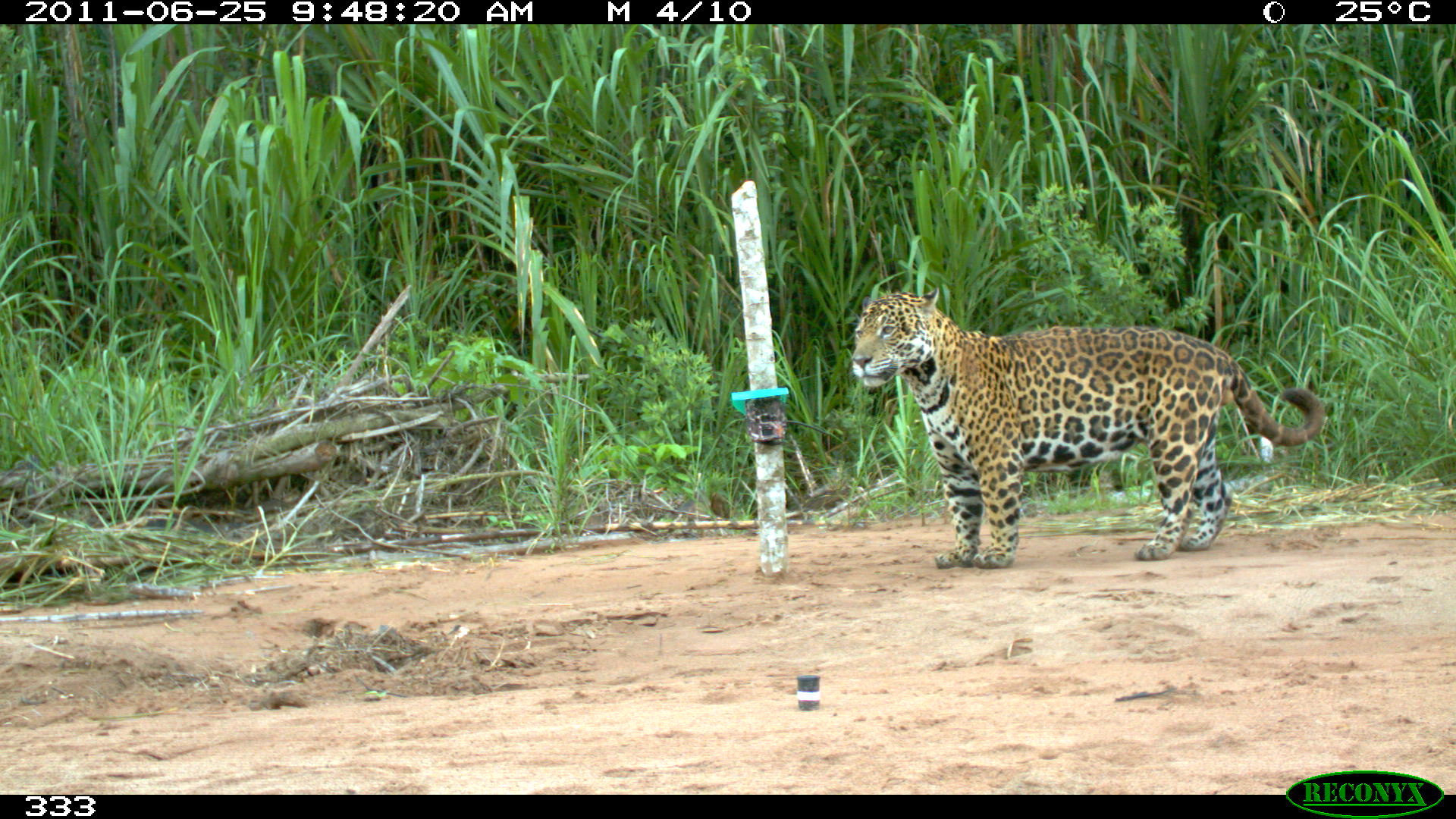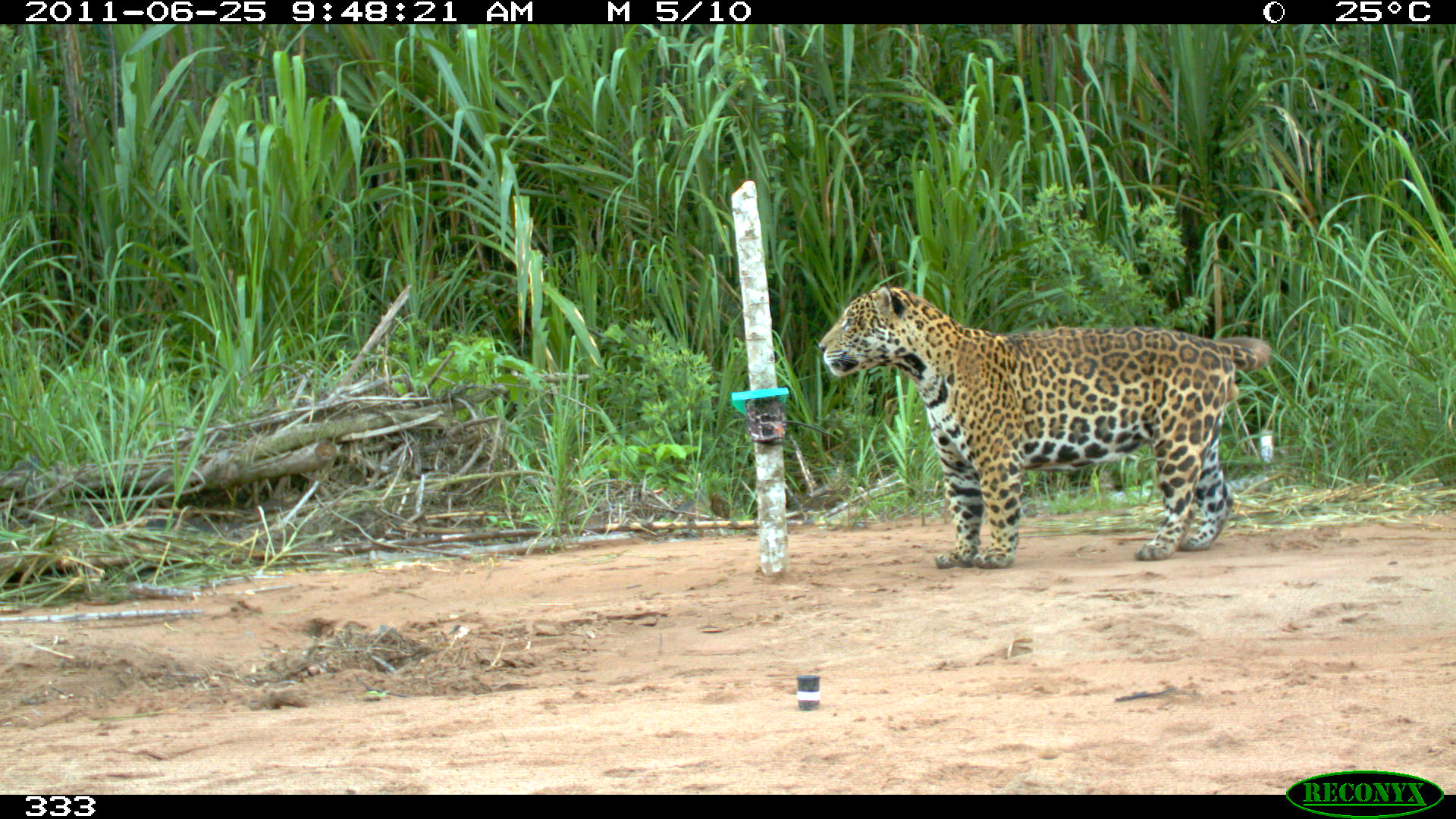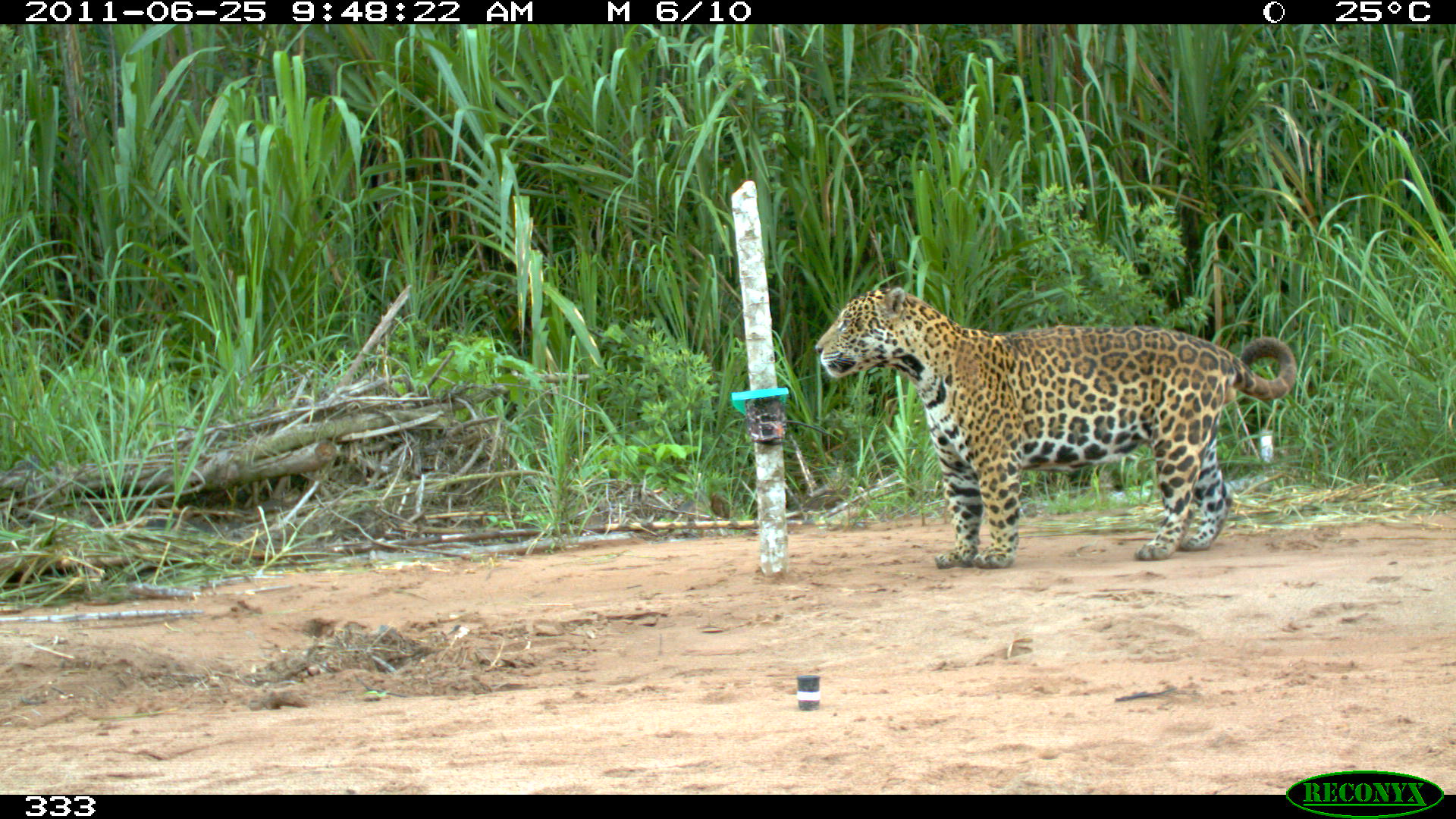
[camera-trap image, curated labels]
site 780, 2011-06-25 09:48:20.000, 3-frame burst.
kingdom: Animalia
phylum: Chordata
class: Mammalia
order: Carnivora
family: Felidae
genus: Panthera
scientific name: Panthera onca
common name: jaguar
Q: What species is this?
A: Panthera onca (jaguar).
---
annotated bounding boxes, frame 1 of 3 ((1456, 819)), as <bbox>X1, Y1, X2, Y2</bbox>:
panthera onca: <bbox>852, 288, 1325, 565</bbox>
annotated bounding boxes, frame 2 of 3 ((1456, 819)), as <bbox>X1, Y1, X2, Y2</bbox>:
panthera onca: <bbox>816, 282, 1273, 572</bbox>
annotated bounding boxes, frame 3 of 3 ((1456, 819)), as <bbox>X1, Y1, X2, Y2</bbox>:
panthera onca: <bbox>814, 287, 1297, 568</bbox>